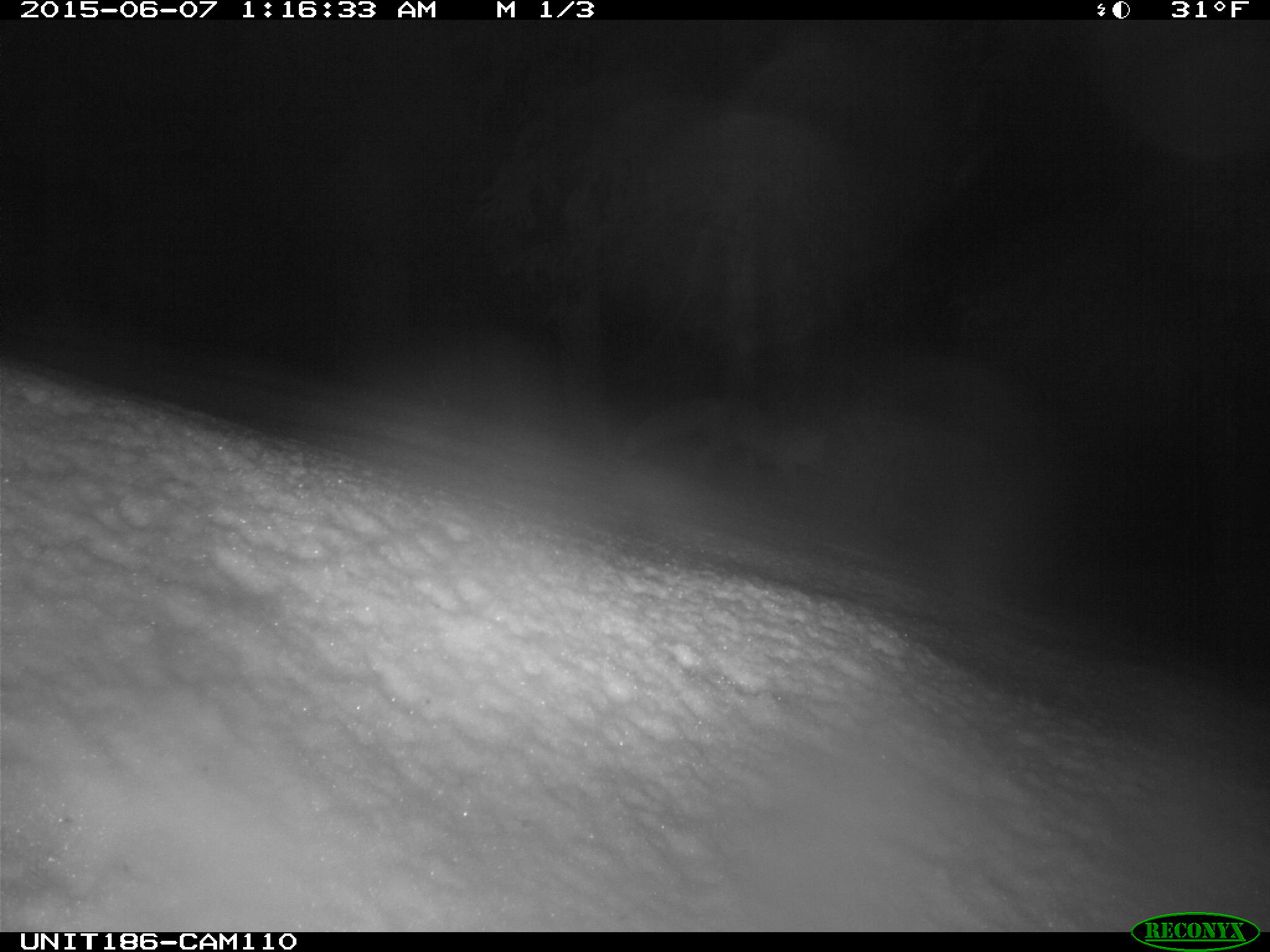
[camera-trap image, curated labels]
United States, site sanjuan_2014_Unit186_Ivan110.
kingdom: Animalia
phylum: Chordata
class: Mammalia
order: Carnivora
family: Canidae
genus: Vulpes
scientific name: Vulpes vulpes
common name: red fox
Vulpes vulpes (red fox).